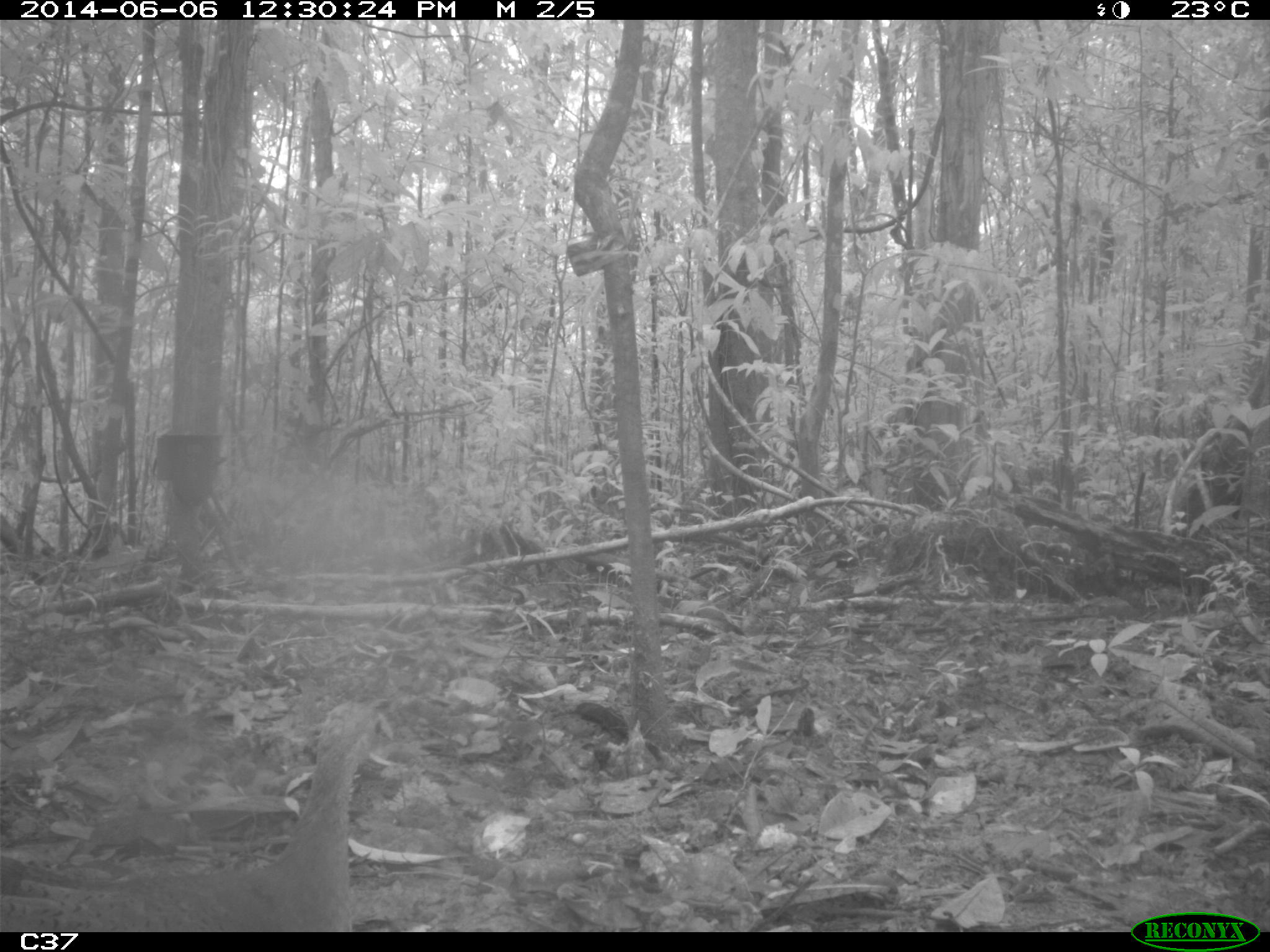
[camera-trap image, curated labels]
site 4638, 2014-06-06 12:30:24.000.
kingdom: Animalia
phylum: Chordata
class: Aves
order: Tinamiformes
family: Tinamidae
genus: Tinamus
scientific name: Tinamus major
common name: great tinamou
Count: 1.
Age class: adult.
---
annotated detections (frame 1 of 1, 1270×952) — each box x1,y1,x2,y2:
tinamus major: 0,700,395,932